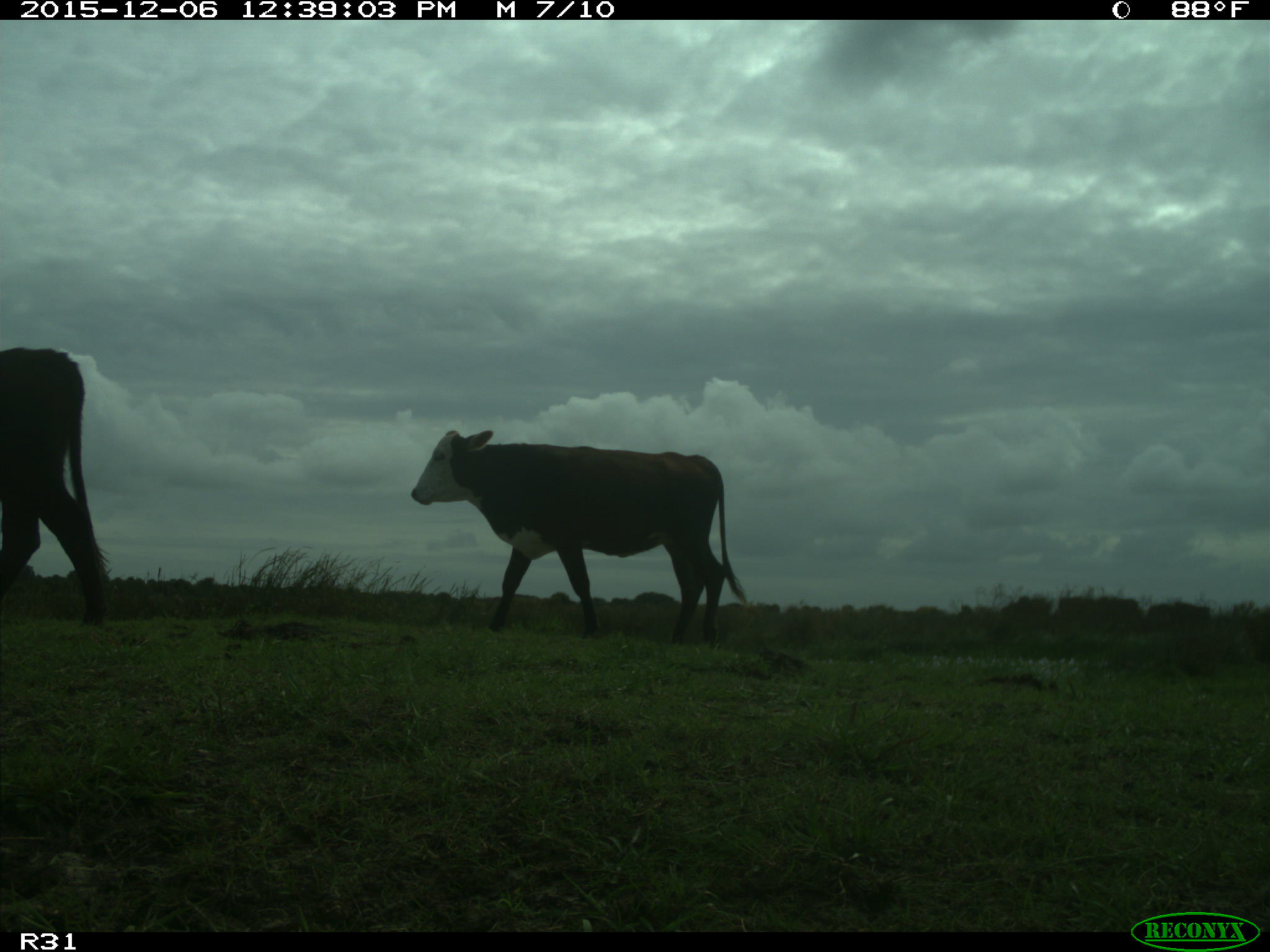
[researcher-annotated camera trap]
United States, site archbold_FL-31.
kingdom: Animalia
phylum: Chordata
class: Mammalia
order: Artiodactyla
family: Bovidae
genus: Bos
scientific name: Bos taurus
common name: domestic cow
Bos taurus (domestic cow).